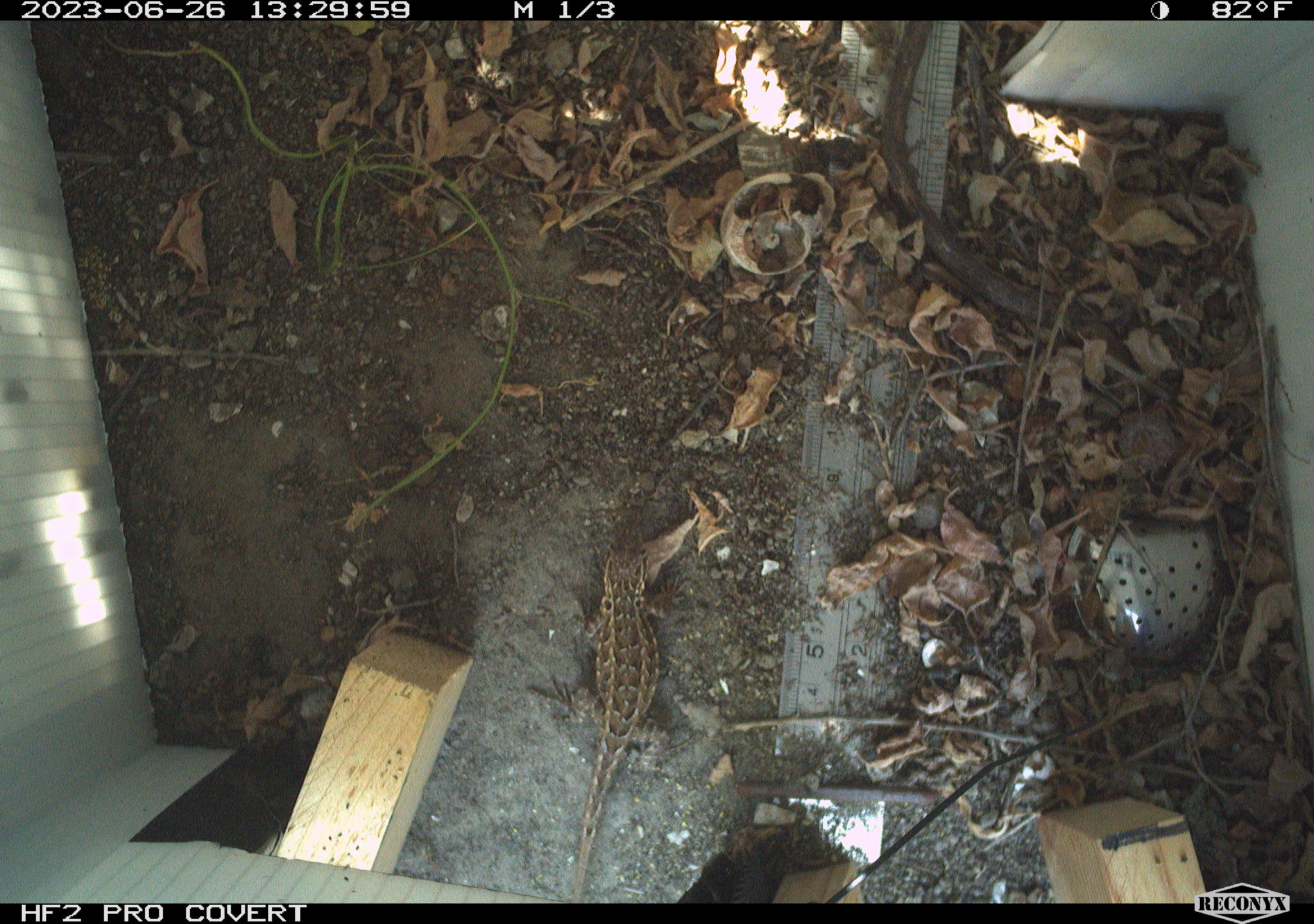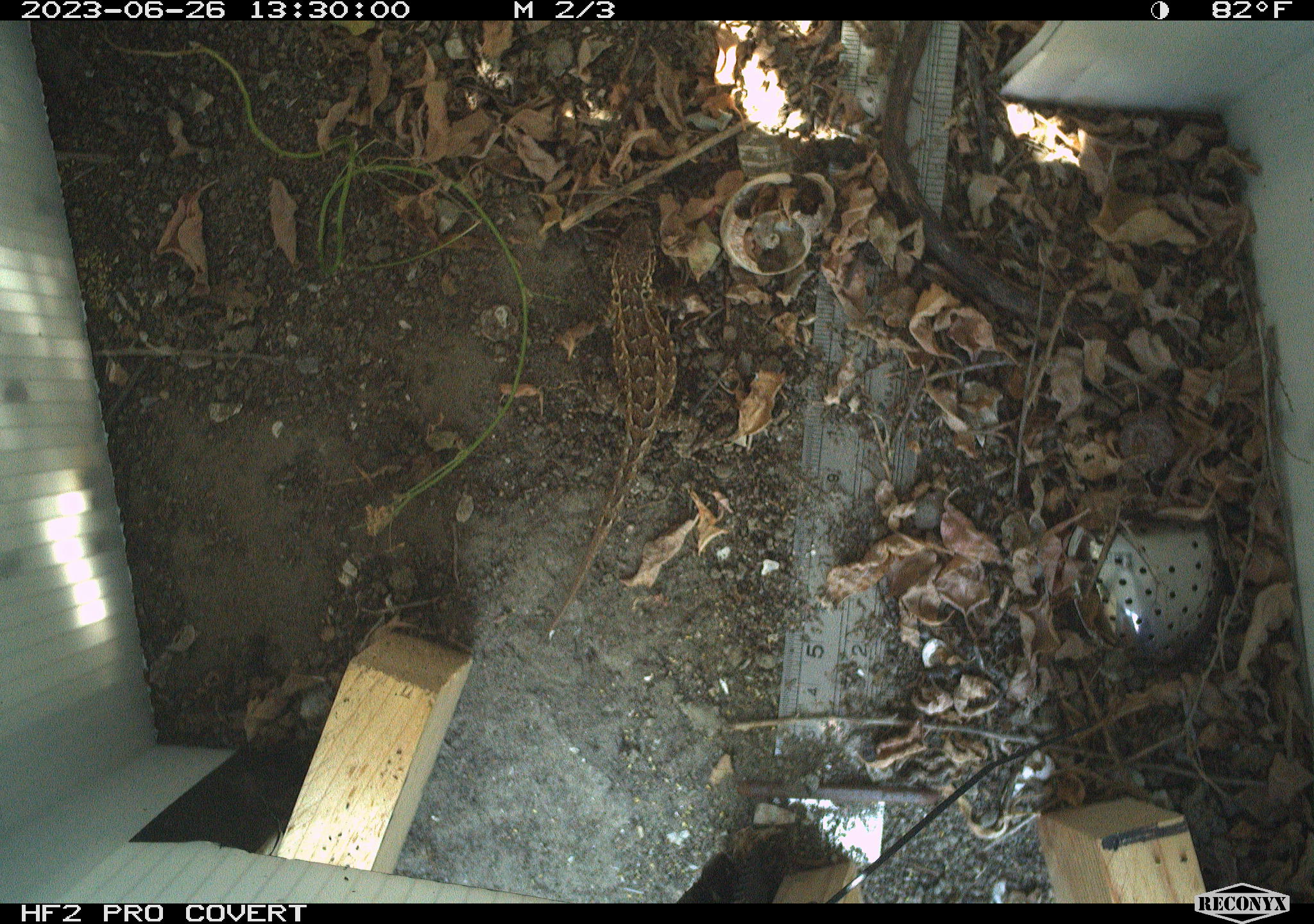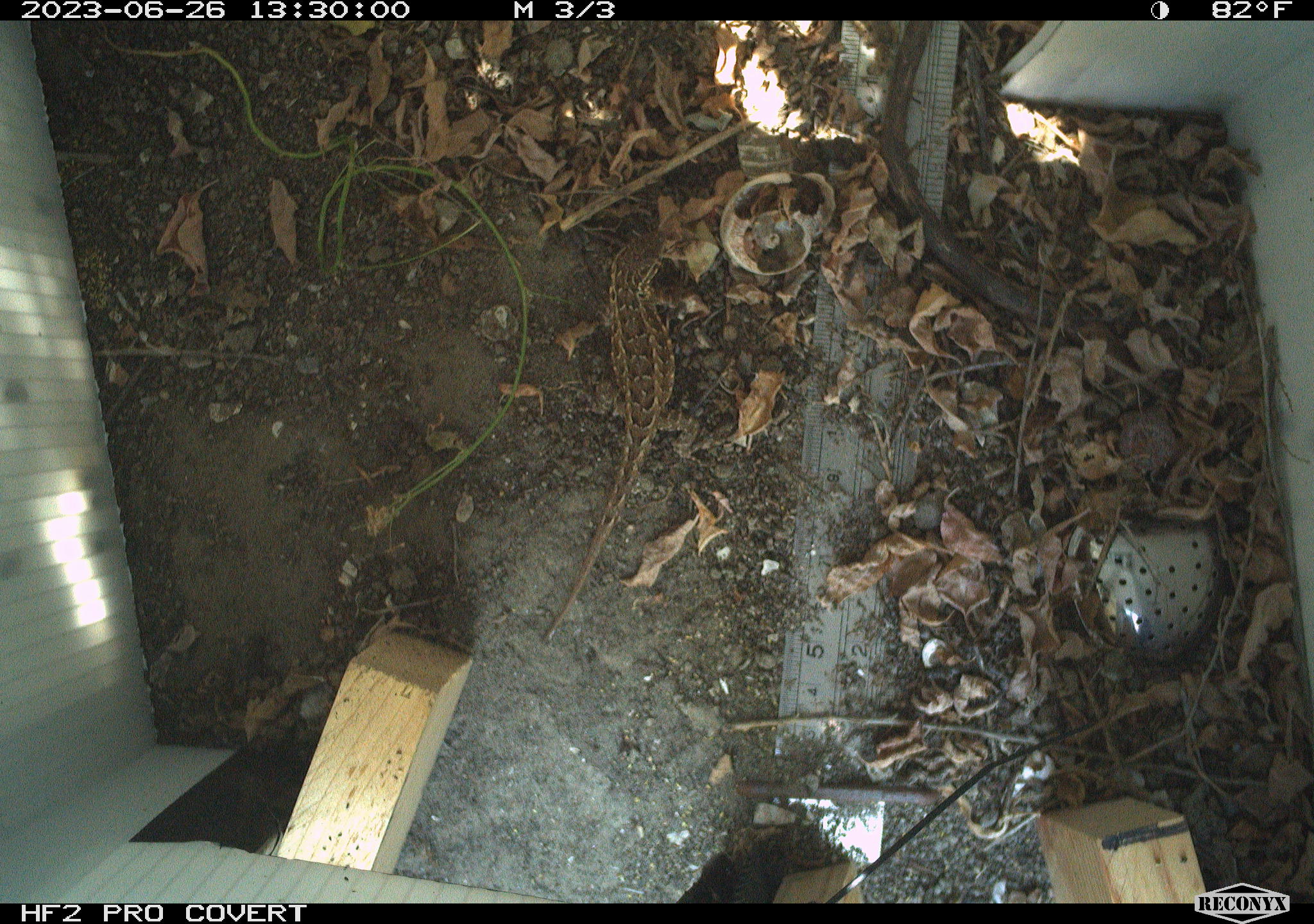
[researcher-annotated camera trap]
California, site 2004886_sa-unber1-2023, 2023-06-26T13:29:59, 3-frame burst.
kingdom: Animalia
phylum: Chordata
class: Reptilia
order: Squamata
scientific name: Squamata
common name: lizards and snakes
Lizards and snakes (Squamata).